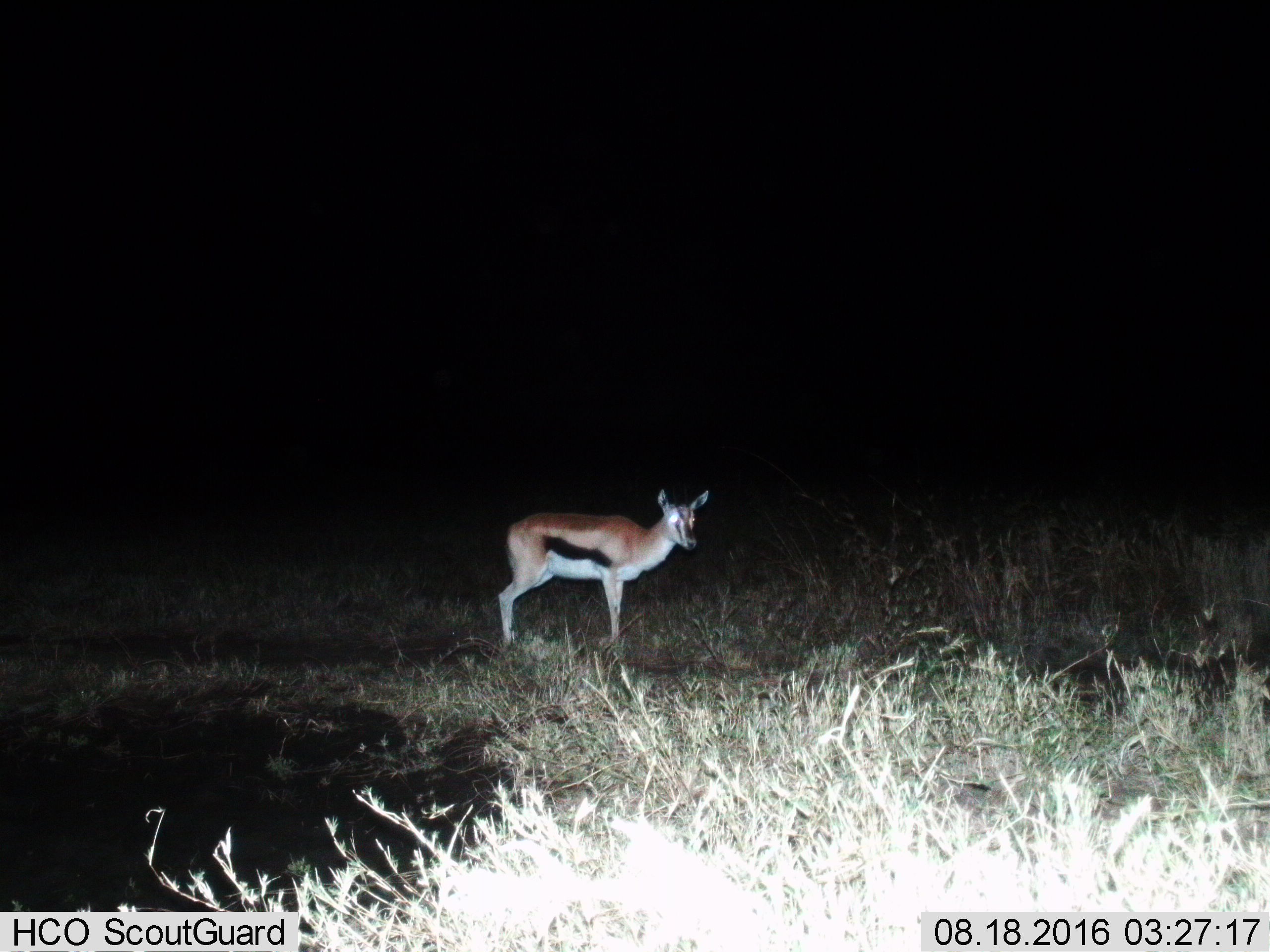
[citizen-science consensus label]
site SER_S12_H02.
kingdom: Animalia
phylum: Chordata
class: Mammalia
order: Artiodactyla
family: Bovidae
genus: Eudorcas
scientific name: Eudorcas thomsonii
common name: thomson's gazelle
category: gazellethomsons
Gazellethomsons (thomson's gazelle) (Eudorcas thomsonii), count 1. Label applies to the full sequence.